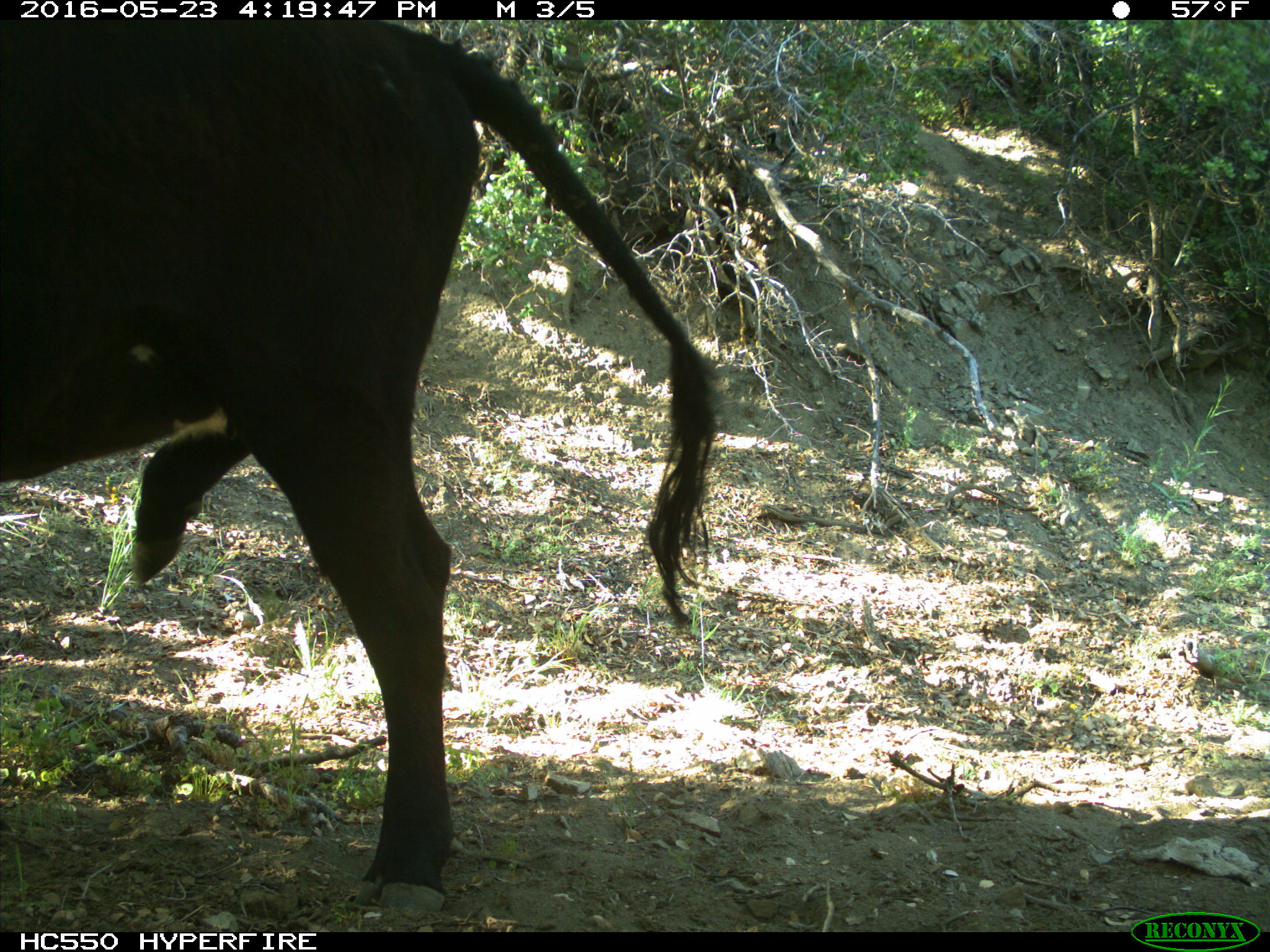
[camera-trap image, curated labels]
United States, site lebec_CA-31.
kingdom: Animalia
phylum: Chordata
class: Mammalia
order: Artiodactyla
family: Bovidae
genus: Bos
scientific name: Bos taurus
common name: domestic cow